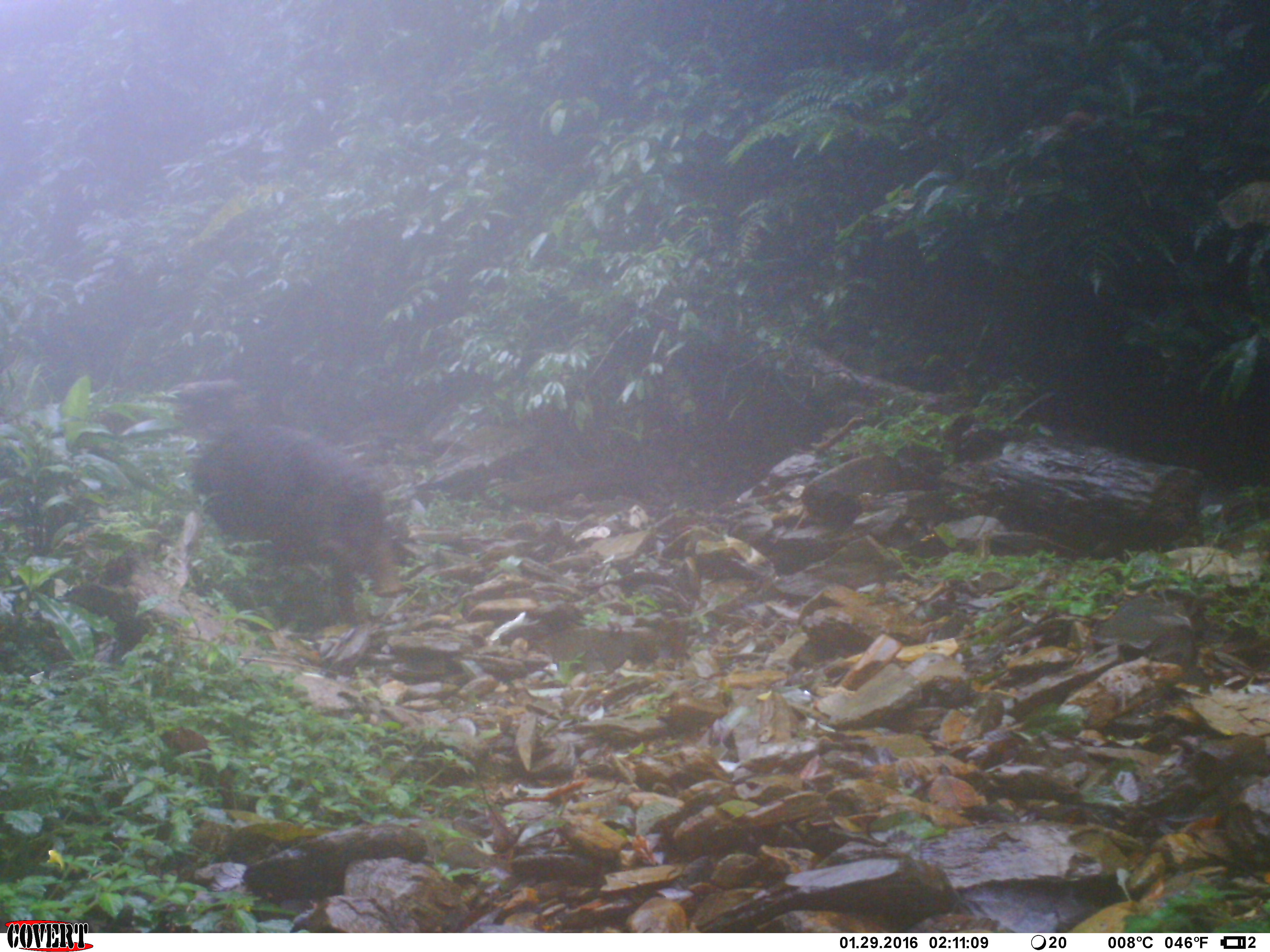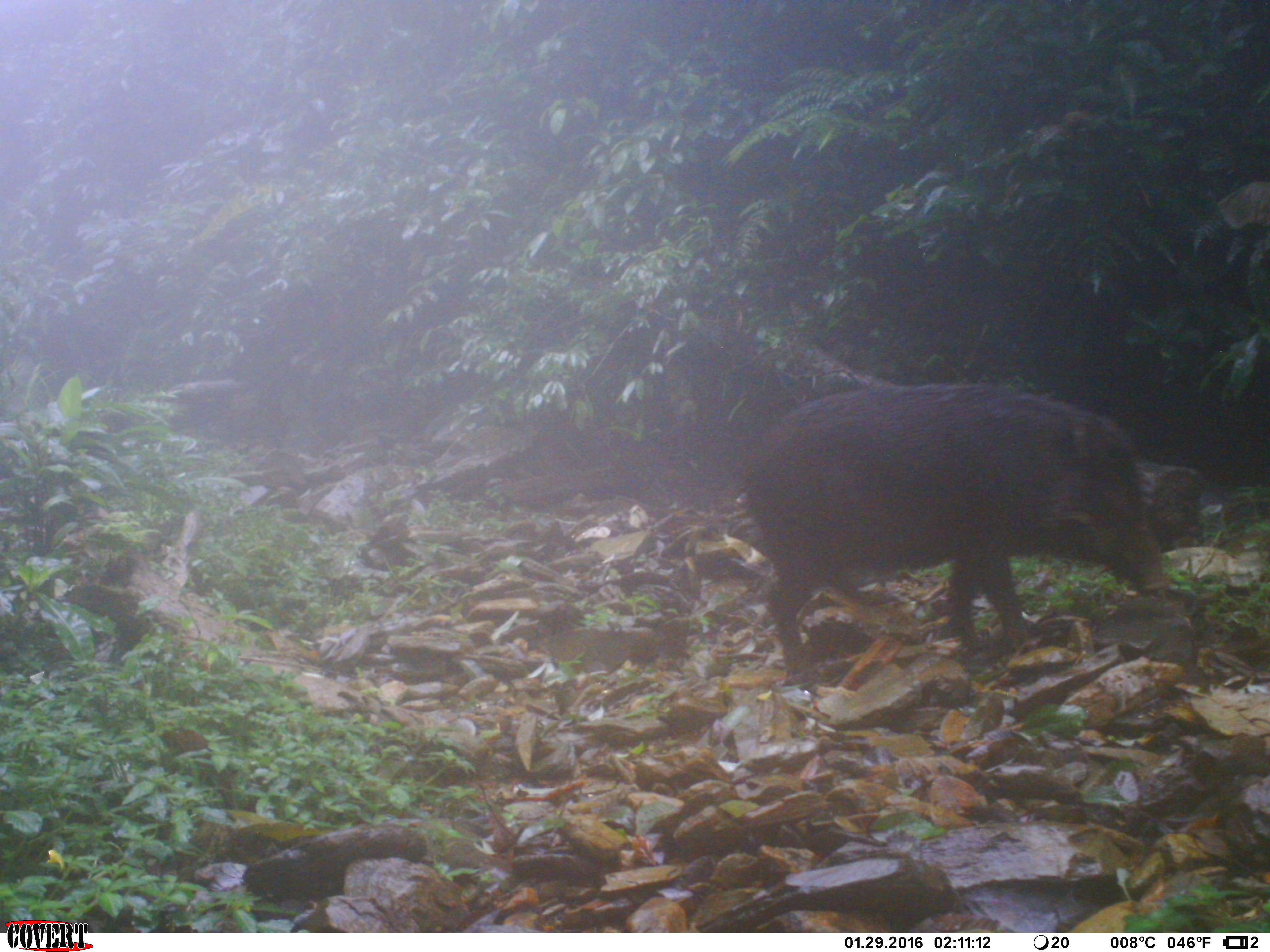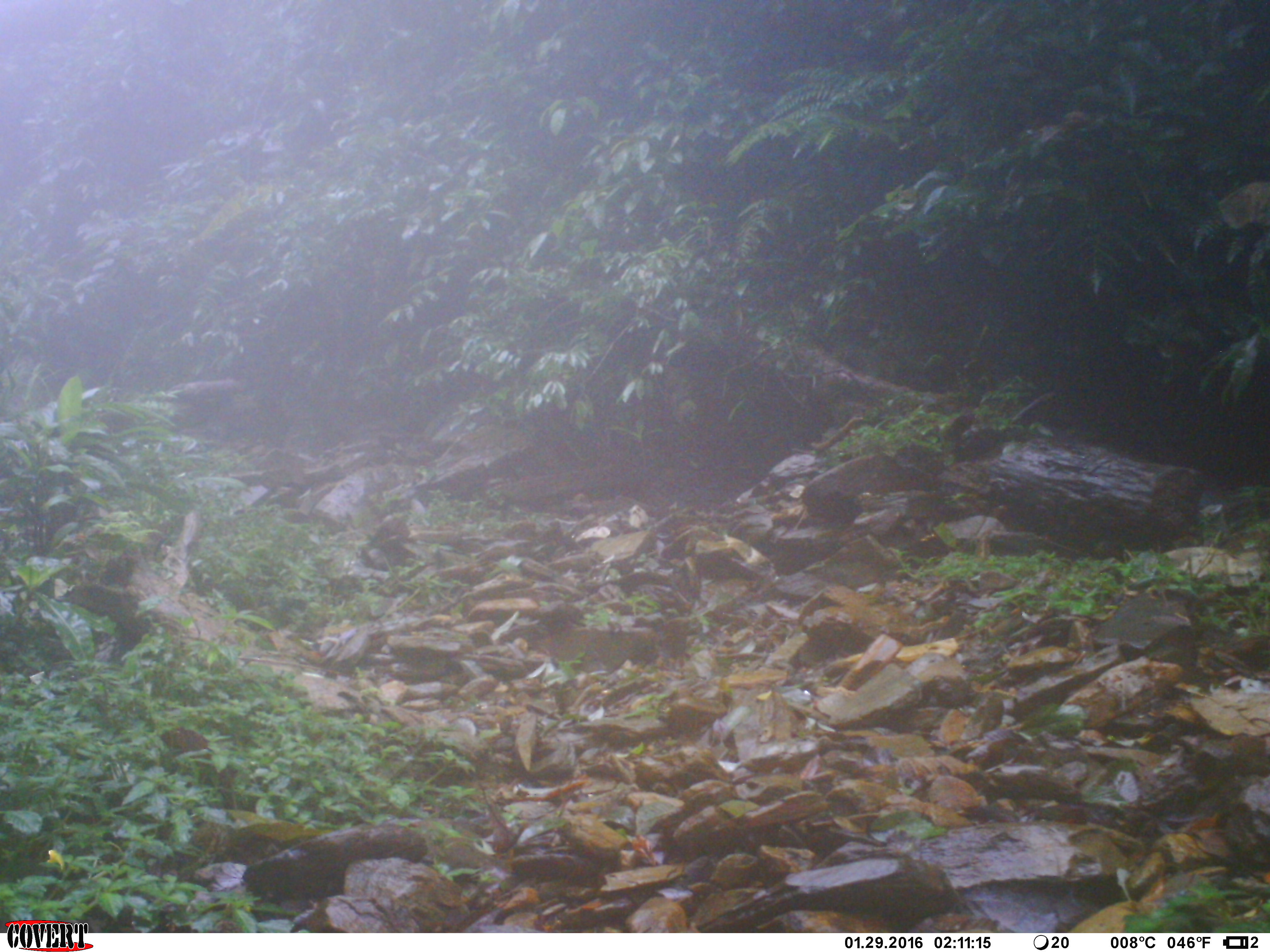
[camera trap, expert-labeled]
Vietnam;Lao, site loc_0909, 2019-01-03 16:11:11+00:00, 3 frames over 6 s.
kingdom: Animalia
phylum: Chordata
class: Mammalia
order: Artiodactyla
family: Suidae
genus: Sus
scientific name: Sus scrofa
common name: eurasian wild pig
Eurasian wild pig (Sus scrofa). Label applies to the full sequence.